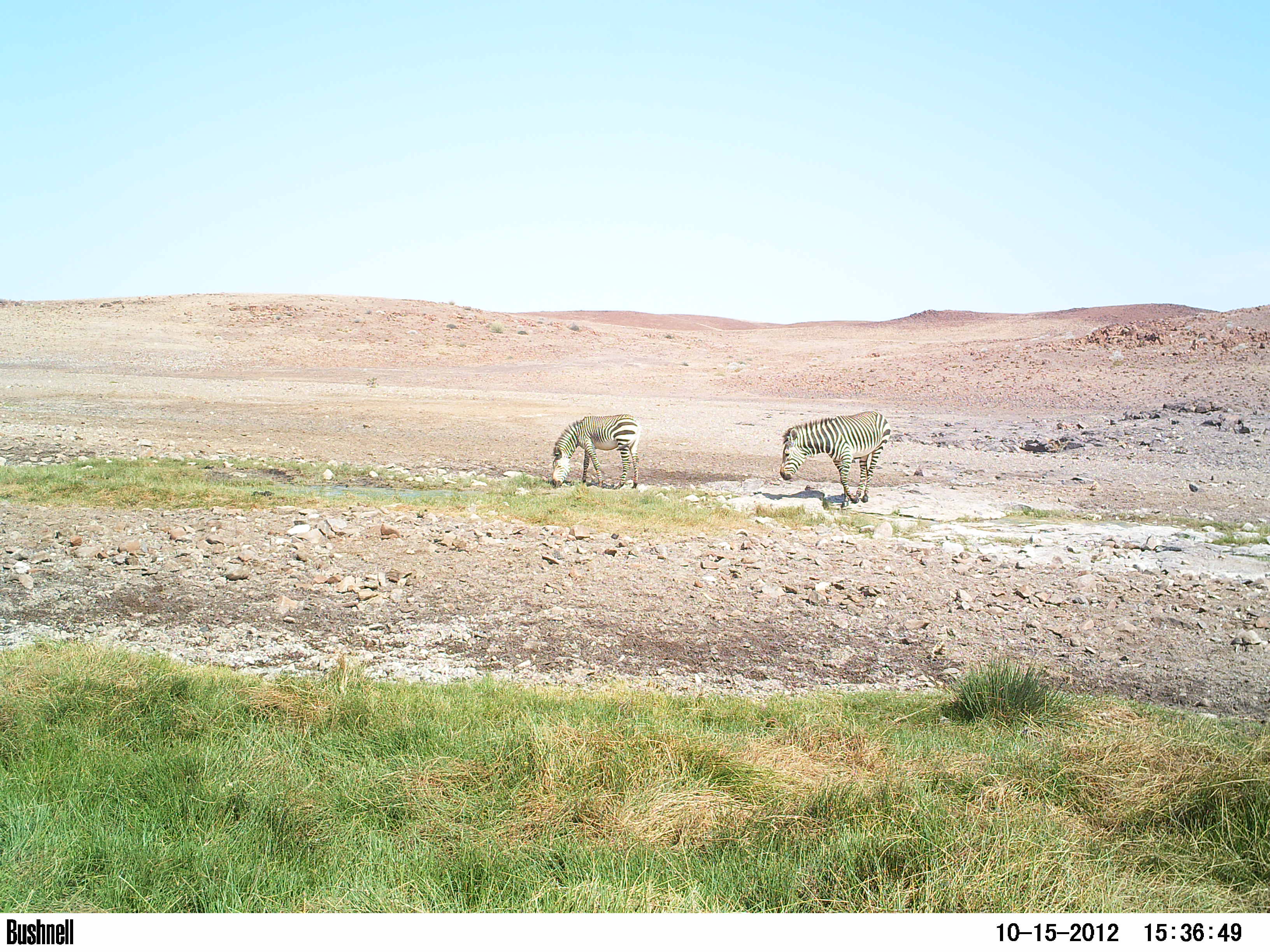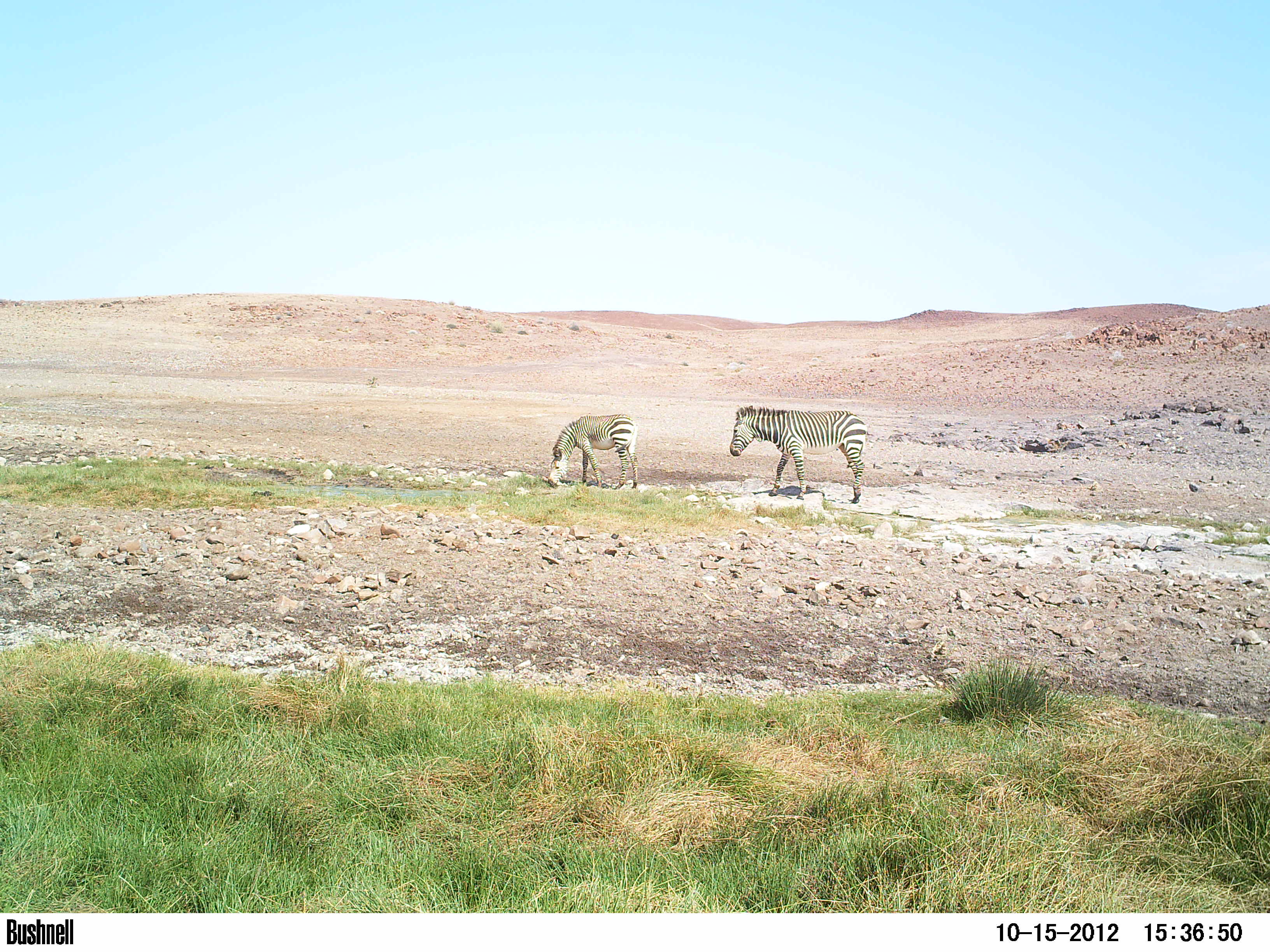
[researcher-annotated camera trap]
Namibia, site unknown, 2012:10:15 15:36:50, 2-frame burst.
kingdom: Animalia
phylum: Chordata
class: Mammalia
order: Perissodactyla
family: Equidae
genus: Equus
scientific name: Equus zebra hartmannae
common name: hartmann's mountain zebra